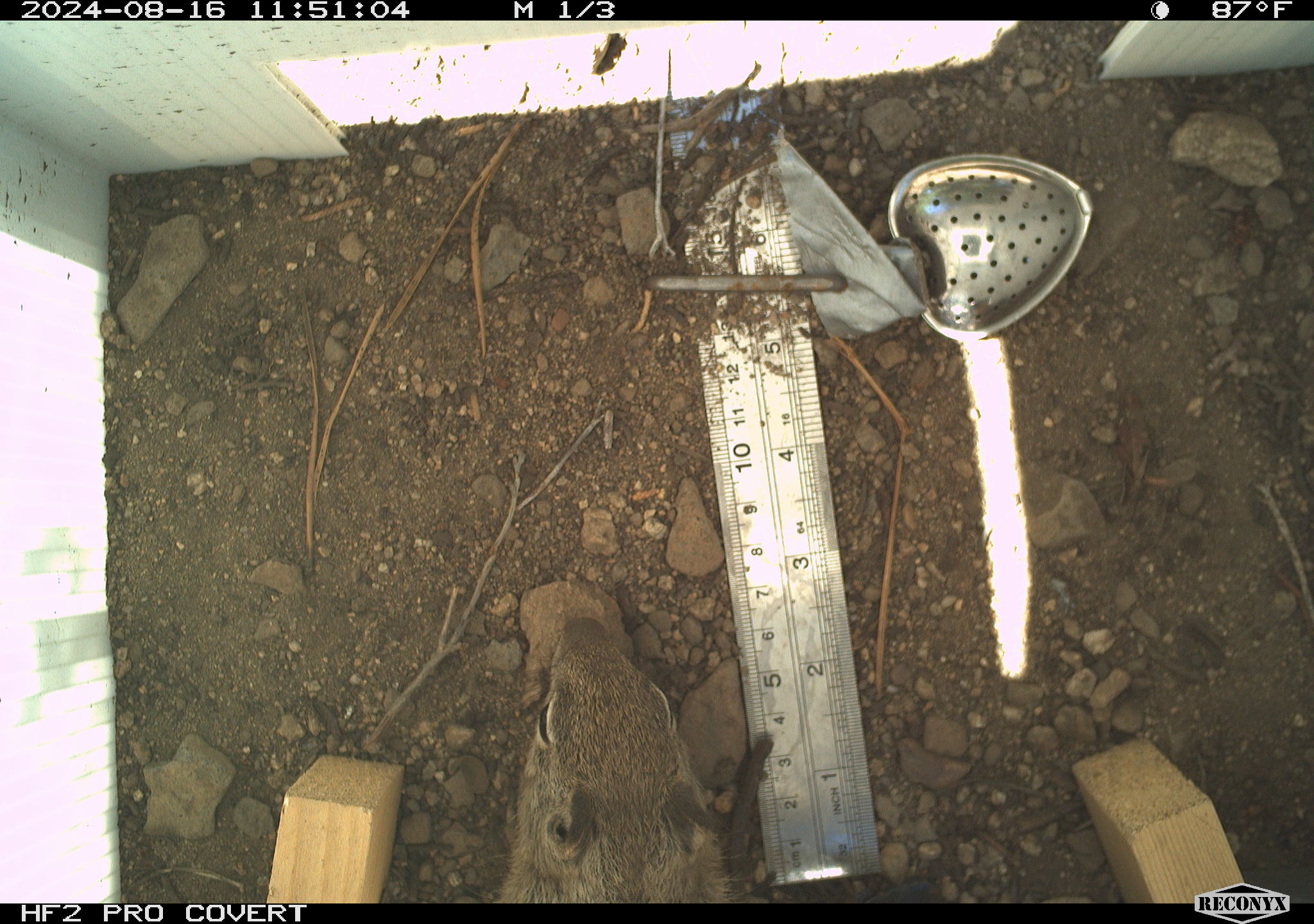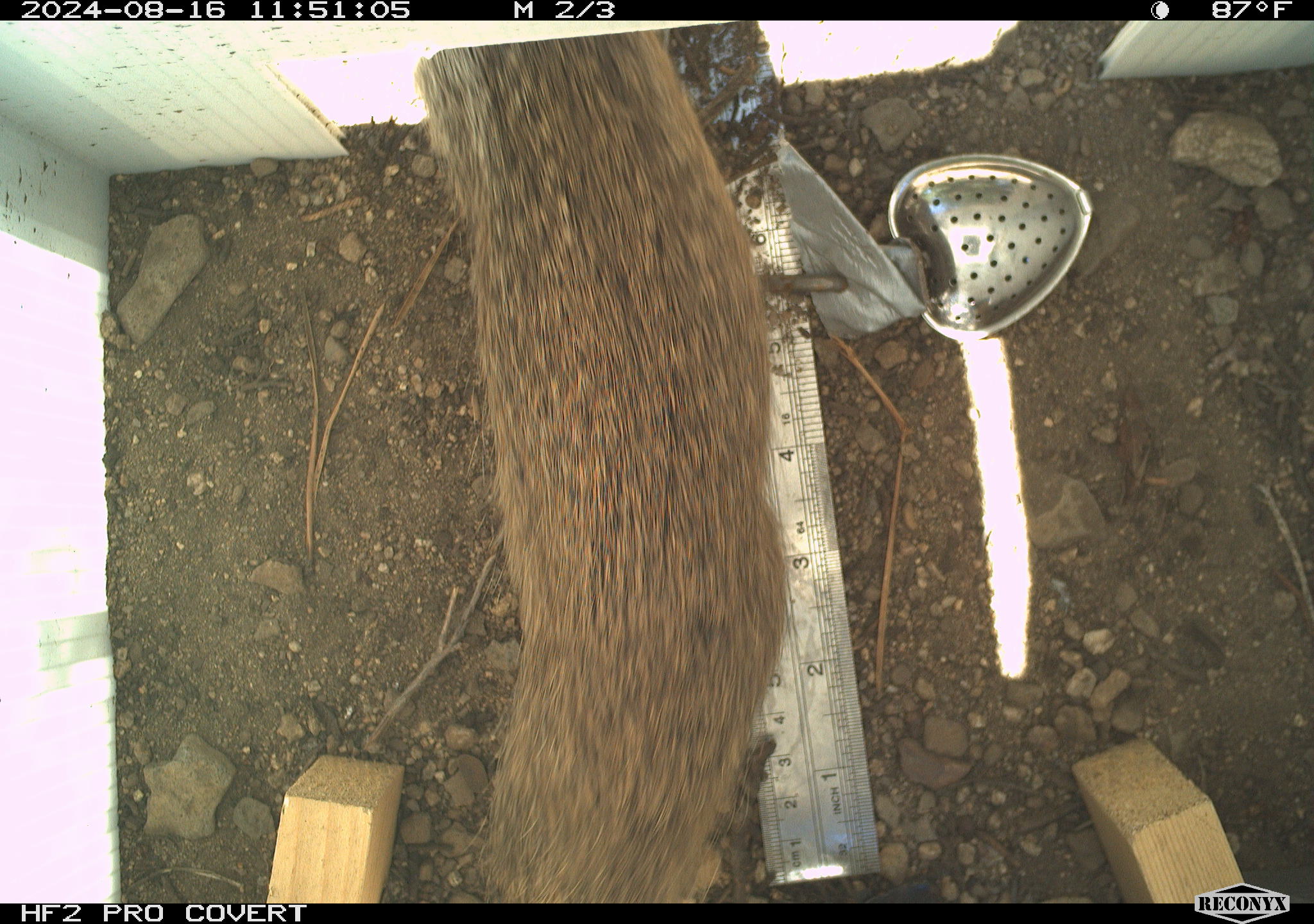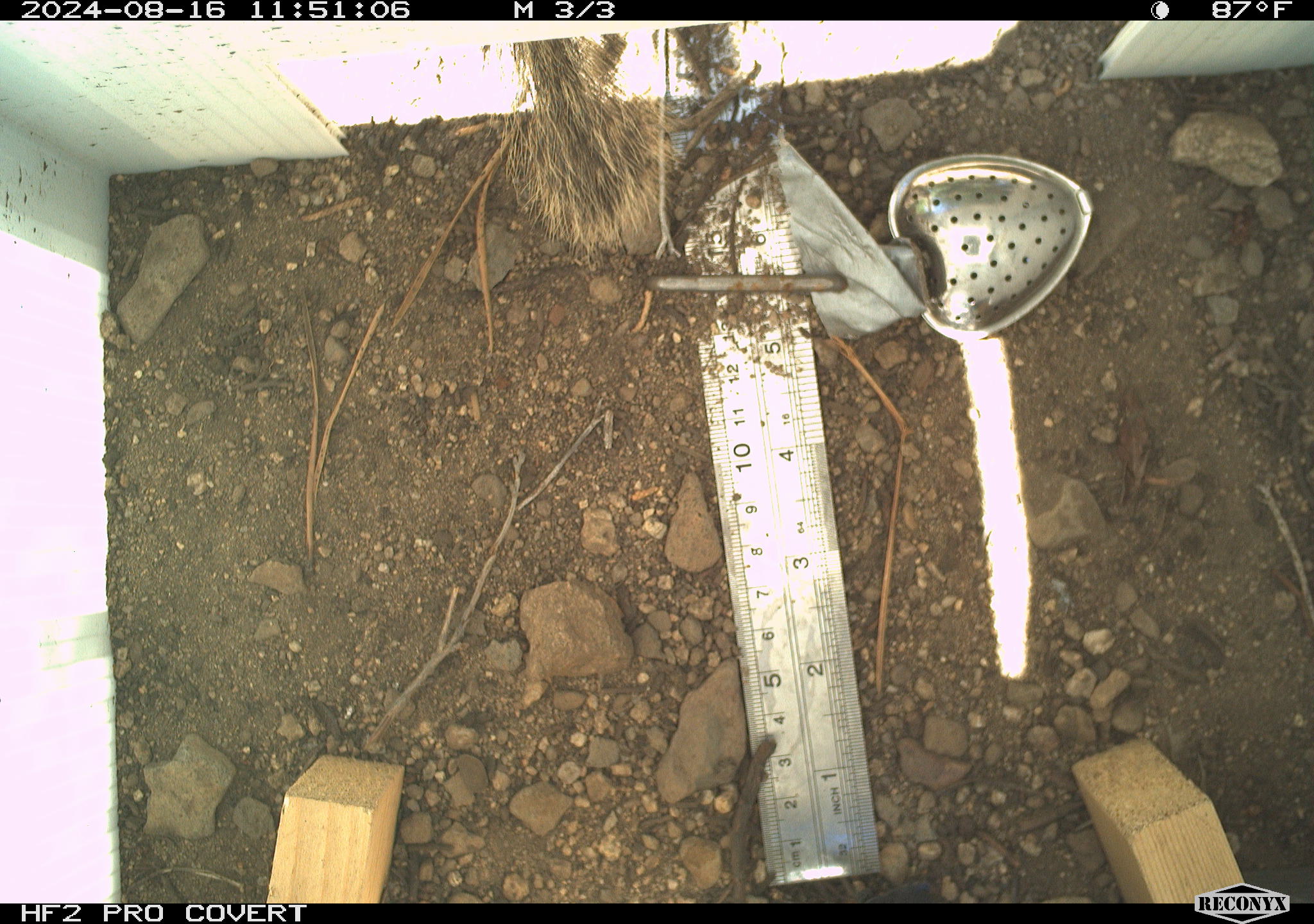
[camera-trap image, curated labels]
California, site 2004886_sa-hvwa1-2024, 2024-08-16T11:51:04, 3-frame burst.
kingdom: Animalia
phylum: Chordata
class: Mammalia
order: Rodentia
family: Sciuridae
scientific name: Sciuridae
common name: squirrels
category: sciuridae family